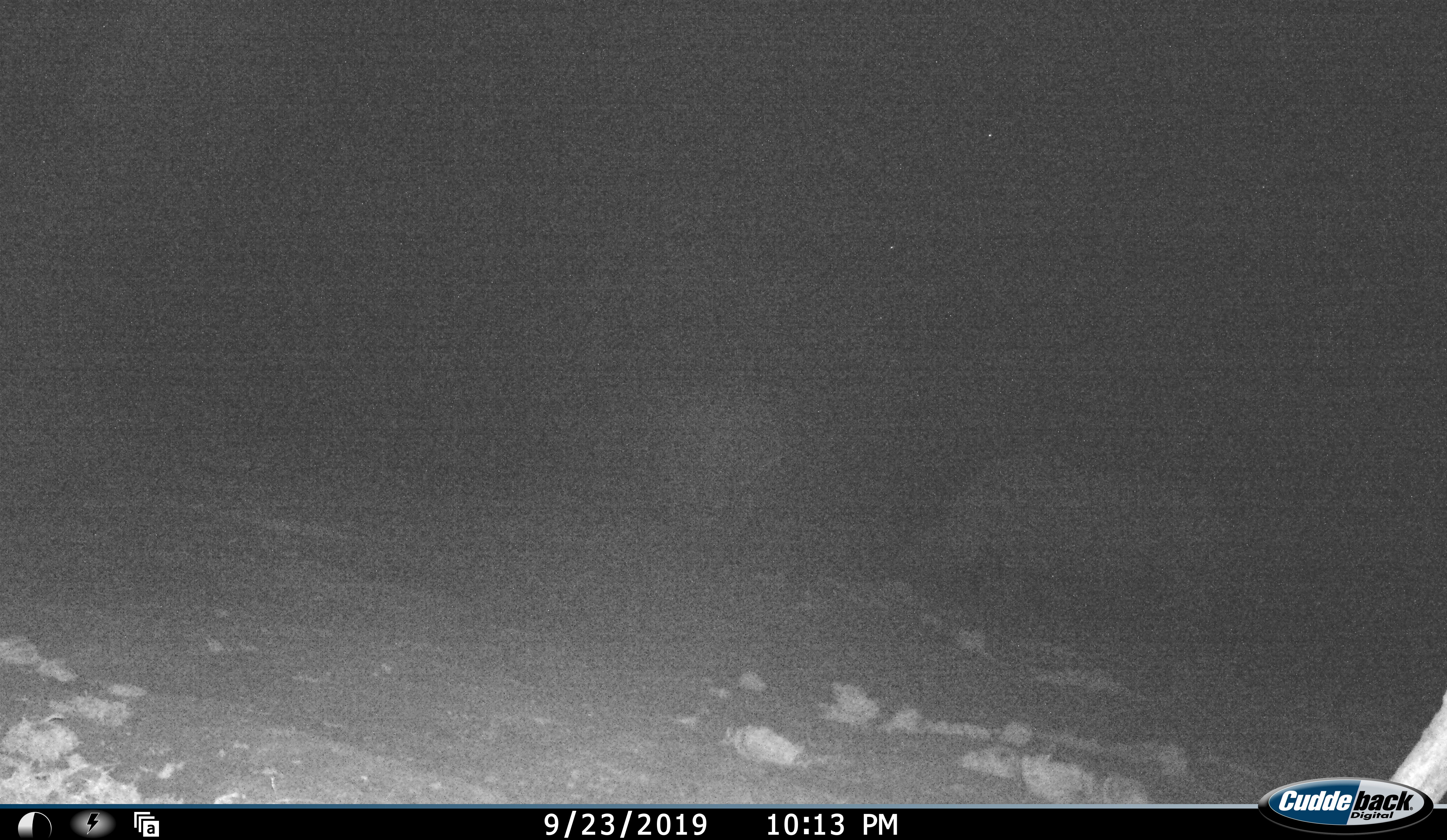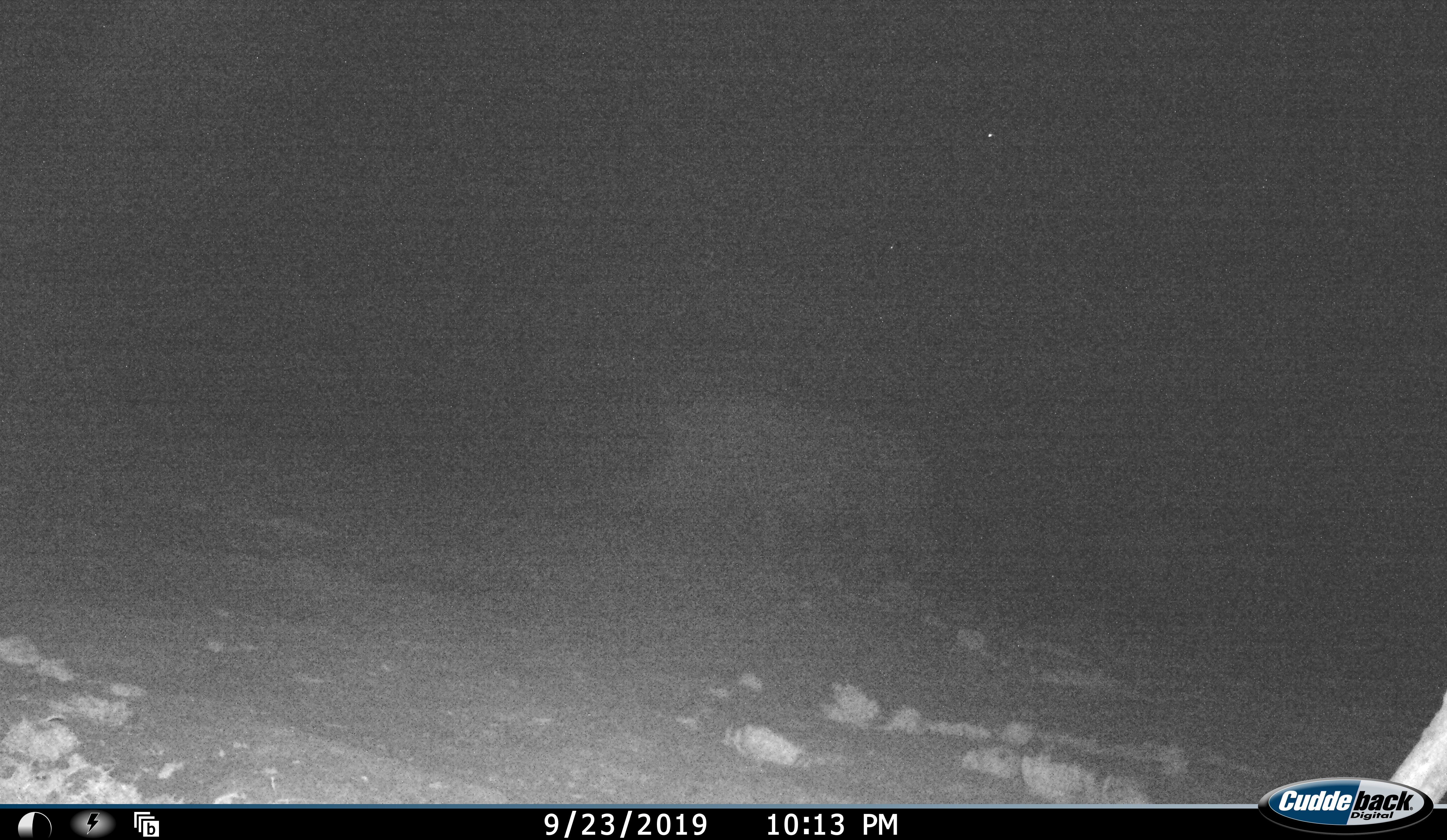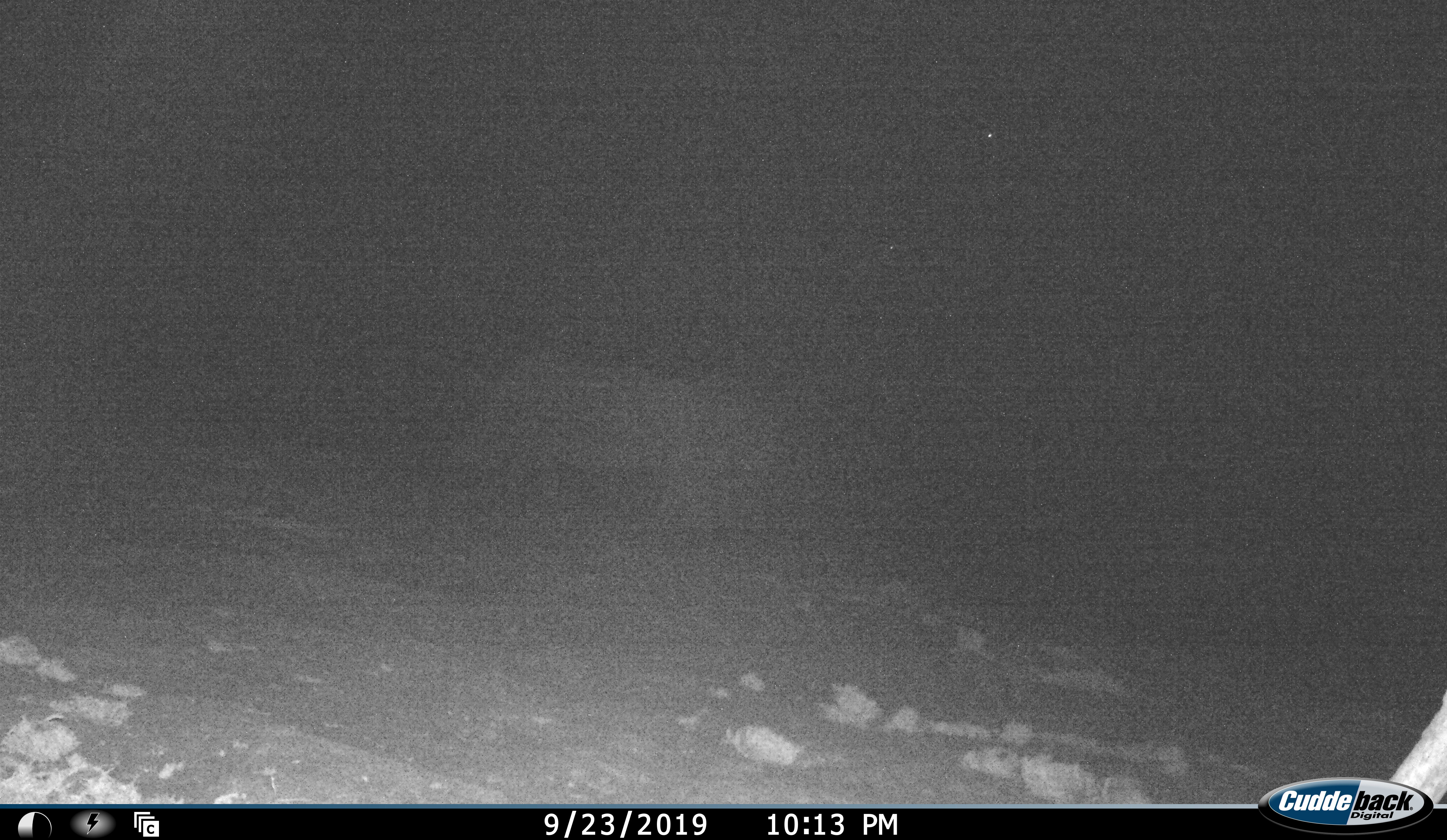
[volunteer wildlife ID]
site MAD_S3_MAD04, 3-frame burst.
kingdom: Animalia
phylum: Chordata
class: Mammalia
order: Artiodactyla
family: Suidae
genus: Phacochoerus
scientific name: Phacochoerus africanus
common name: warthog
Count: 1.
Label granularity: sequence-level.